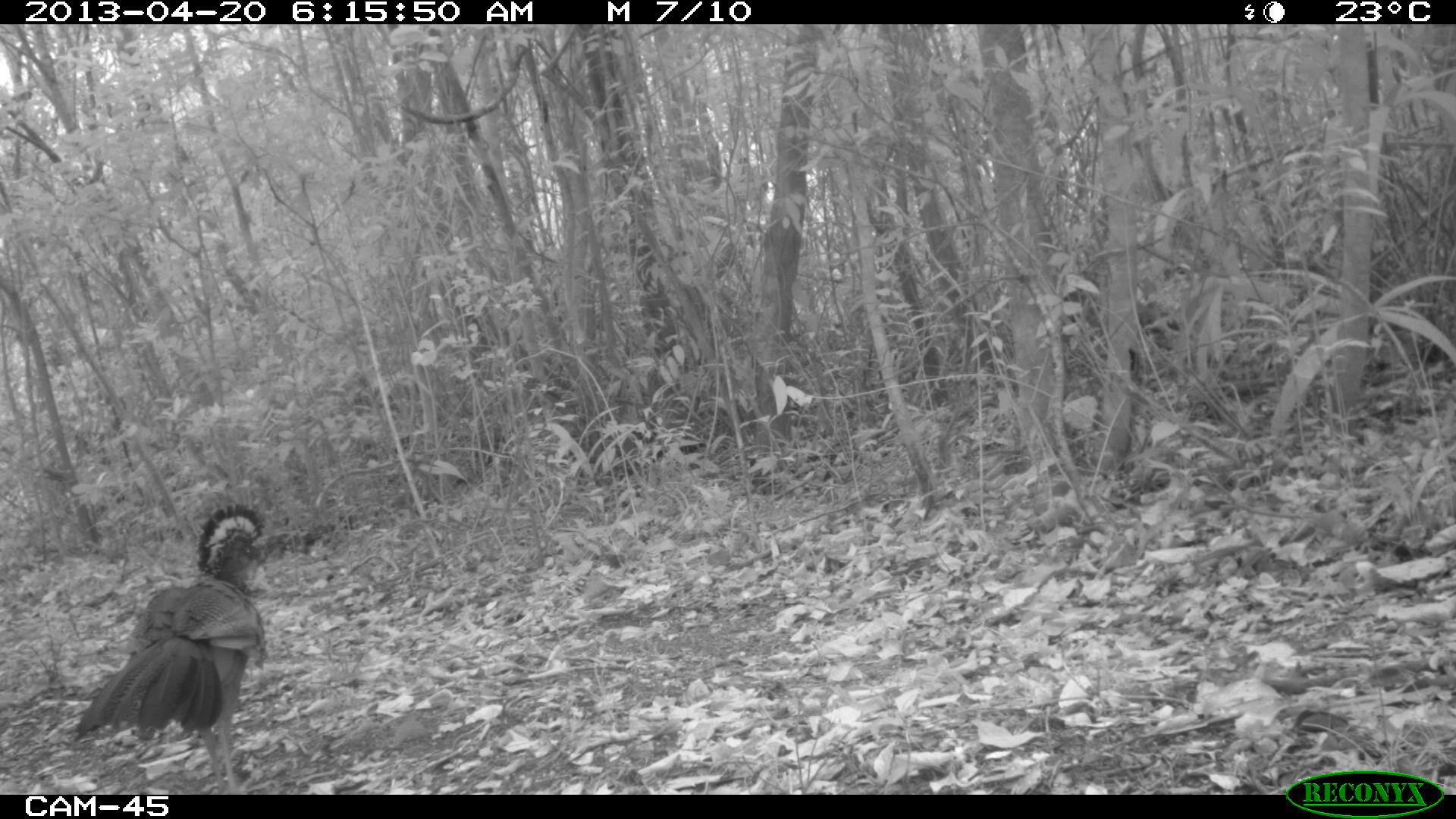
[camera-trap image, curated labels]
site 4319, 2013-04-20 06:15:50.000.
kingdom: Animalia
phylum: Chordata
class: Aves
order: Galliformes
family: Cracidae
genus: Crax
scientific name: Crax rubra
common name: great curassow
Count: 1.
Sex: female.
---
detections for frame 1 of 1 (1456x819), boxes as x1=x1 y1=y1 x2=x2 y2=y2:
crax rubra: x1=70 y1=502 x2=271 y2=792